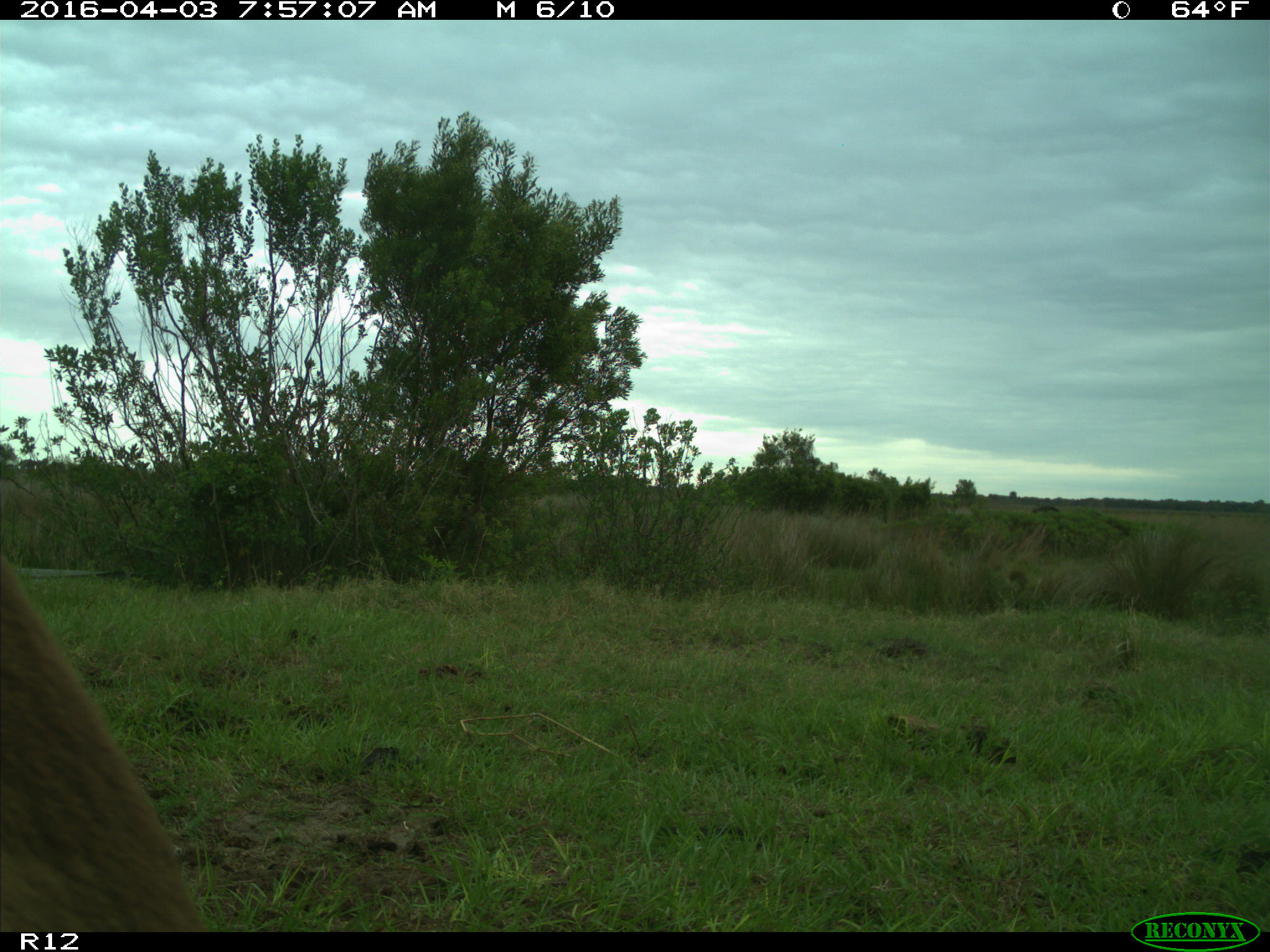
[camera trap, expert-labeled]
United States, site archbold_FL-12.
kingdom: Animalia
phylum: Chordata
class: Mammalia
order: Artiodactyla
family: Bovidae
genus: Bos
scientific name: Bos taurus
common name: domestic cow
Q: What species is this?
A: Bos taurus (domestic cow).